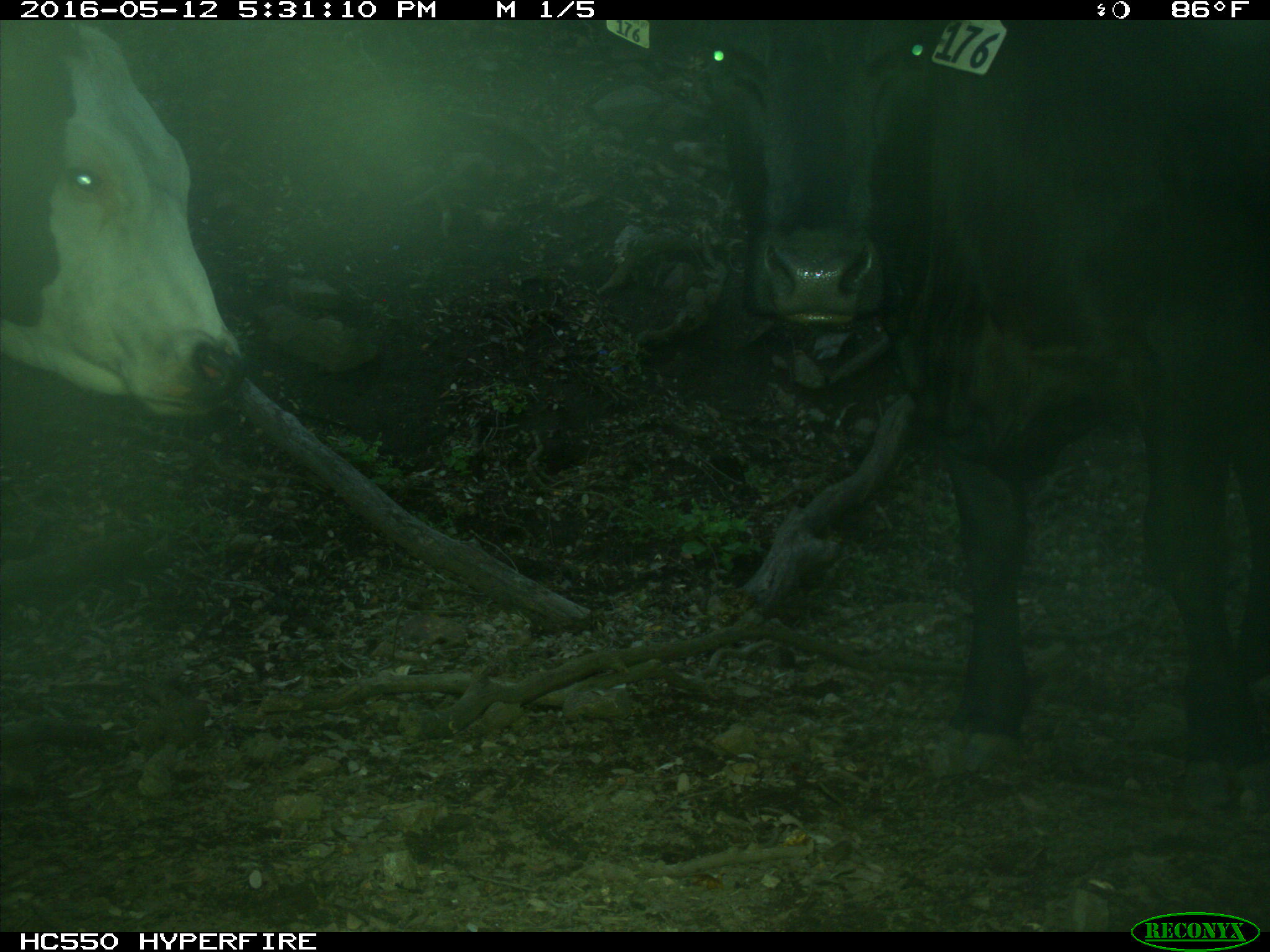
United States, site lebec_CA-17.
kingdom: Animalia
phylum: Chordata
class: Mammalia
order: Artiodactyla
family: Bovidae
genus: Bos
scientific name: Bos taurus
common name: domestic cow